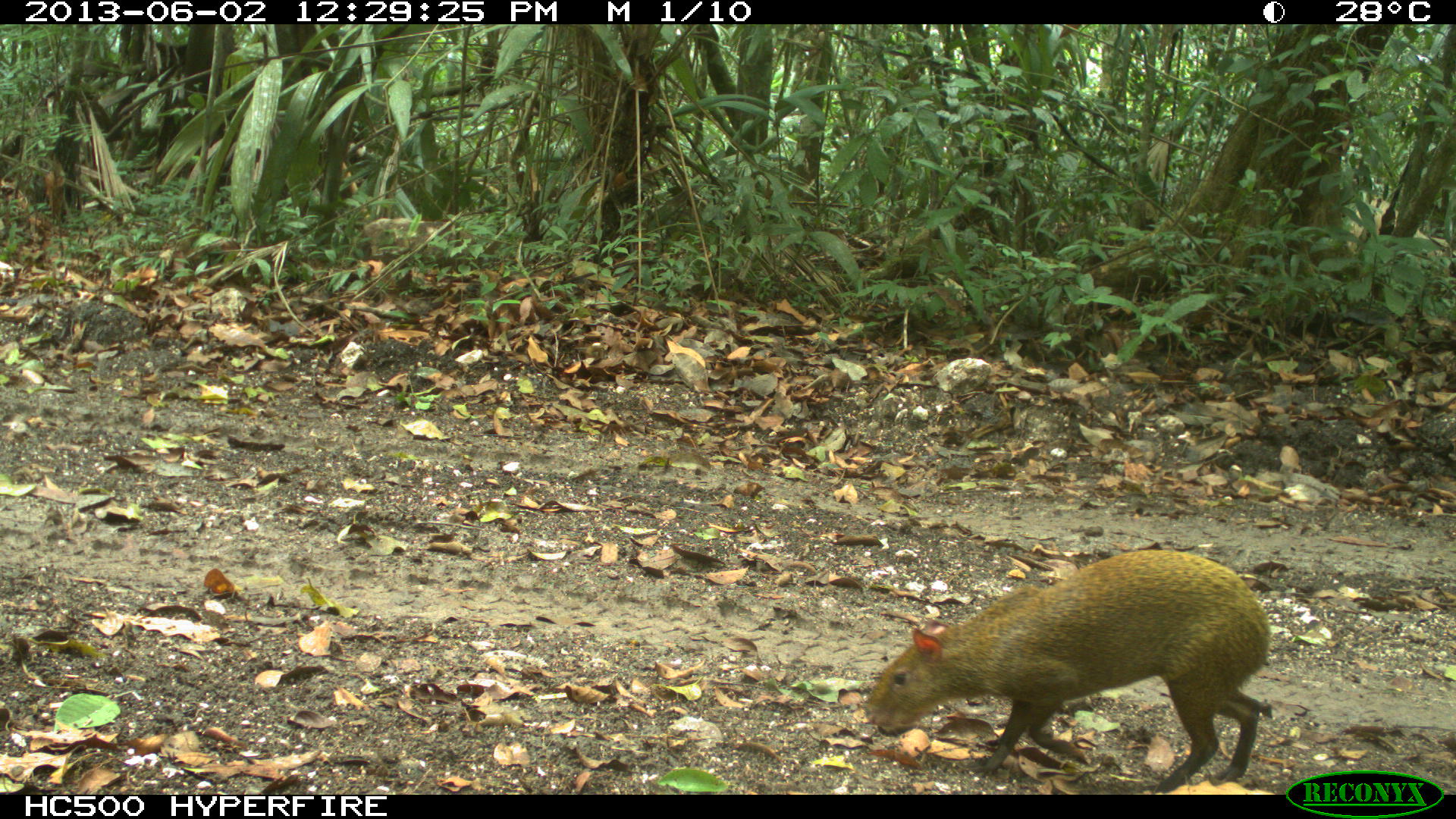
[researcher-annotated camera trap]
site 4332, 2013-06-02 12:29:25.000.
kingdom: Animalia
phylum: Chordata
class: Mammalia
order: Rodentia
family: Dasyproctidae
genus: Dasyprocta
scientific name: Dasyprocta punctata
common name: central american agouti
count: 1